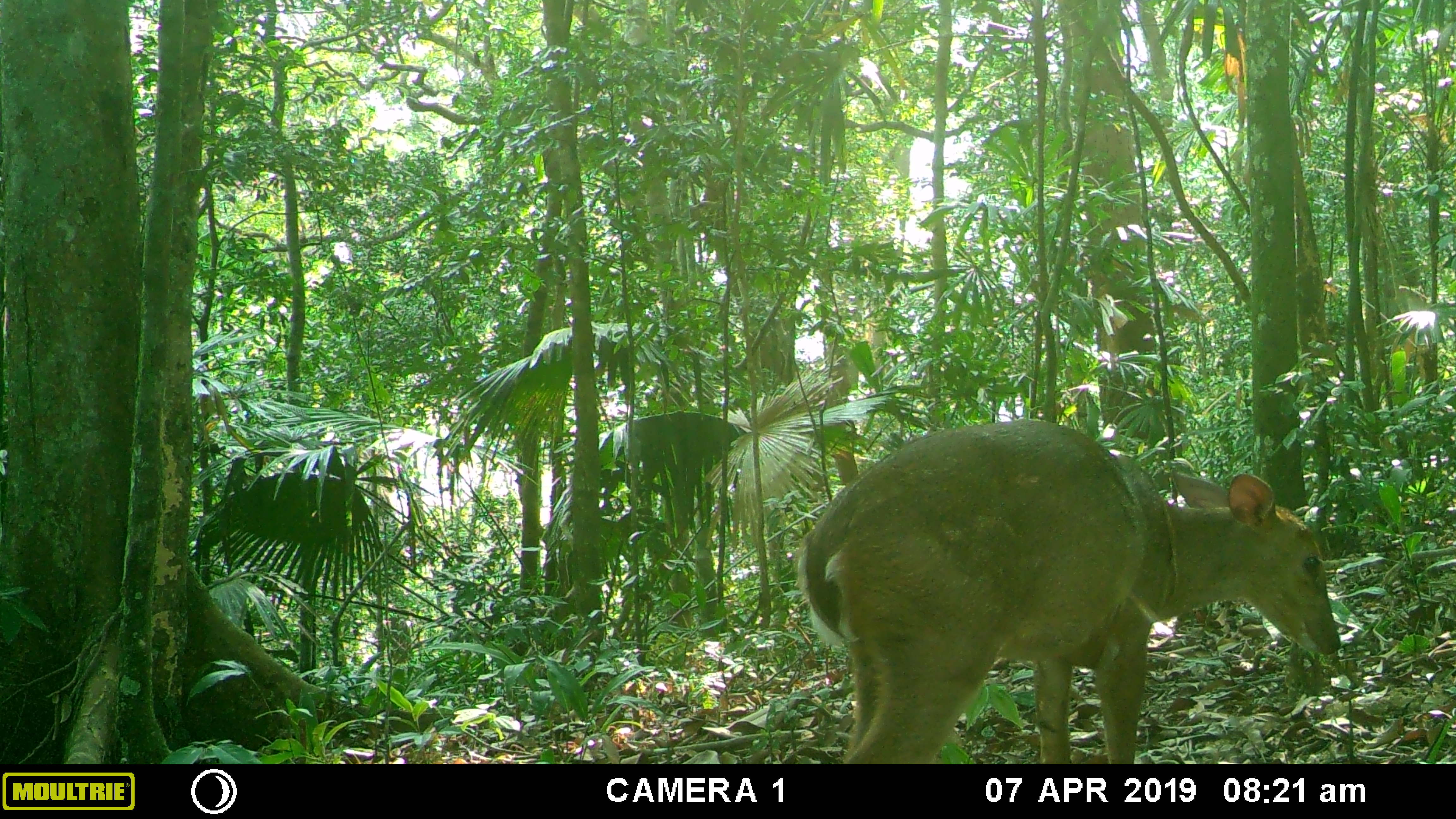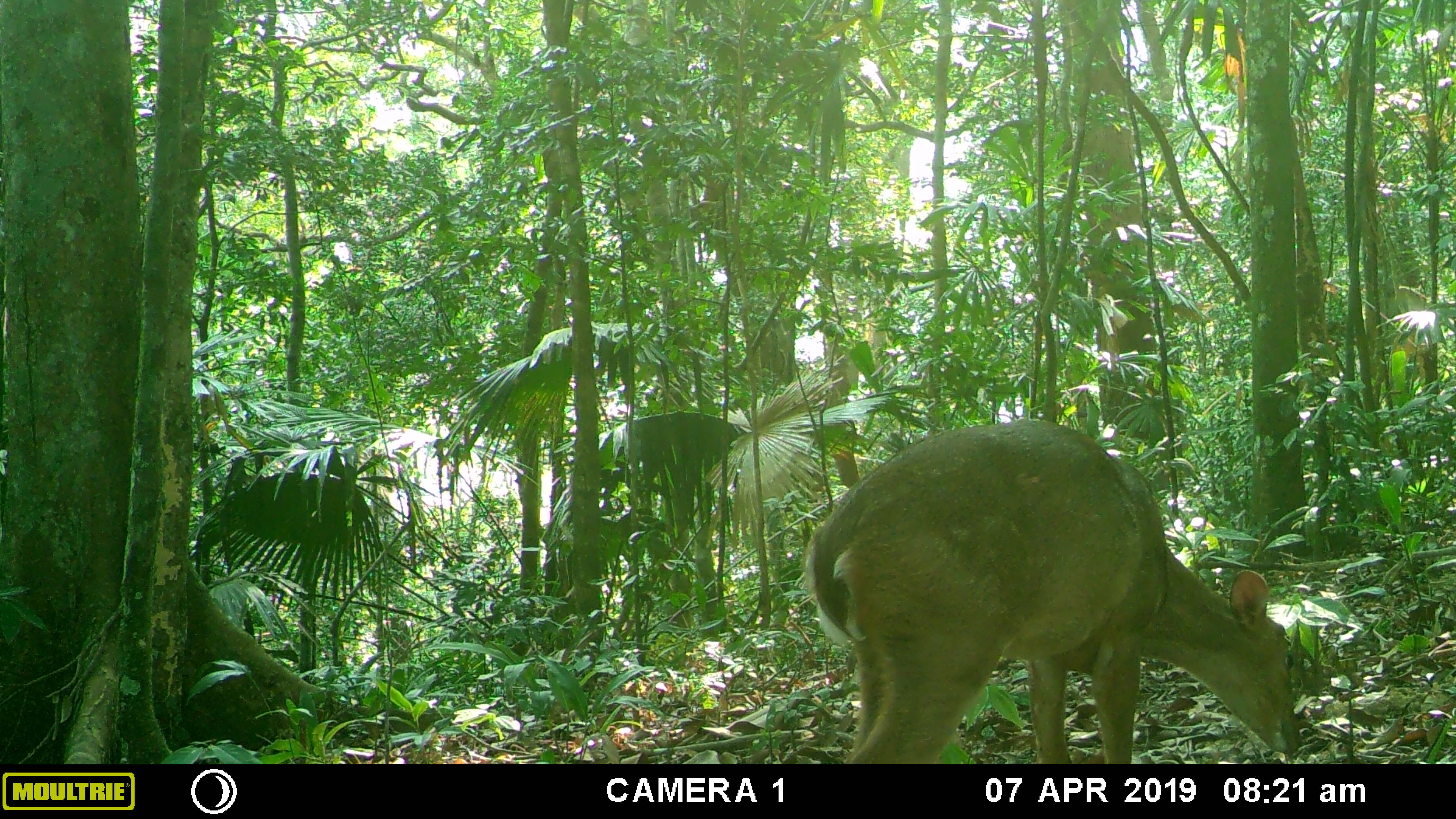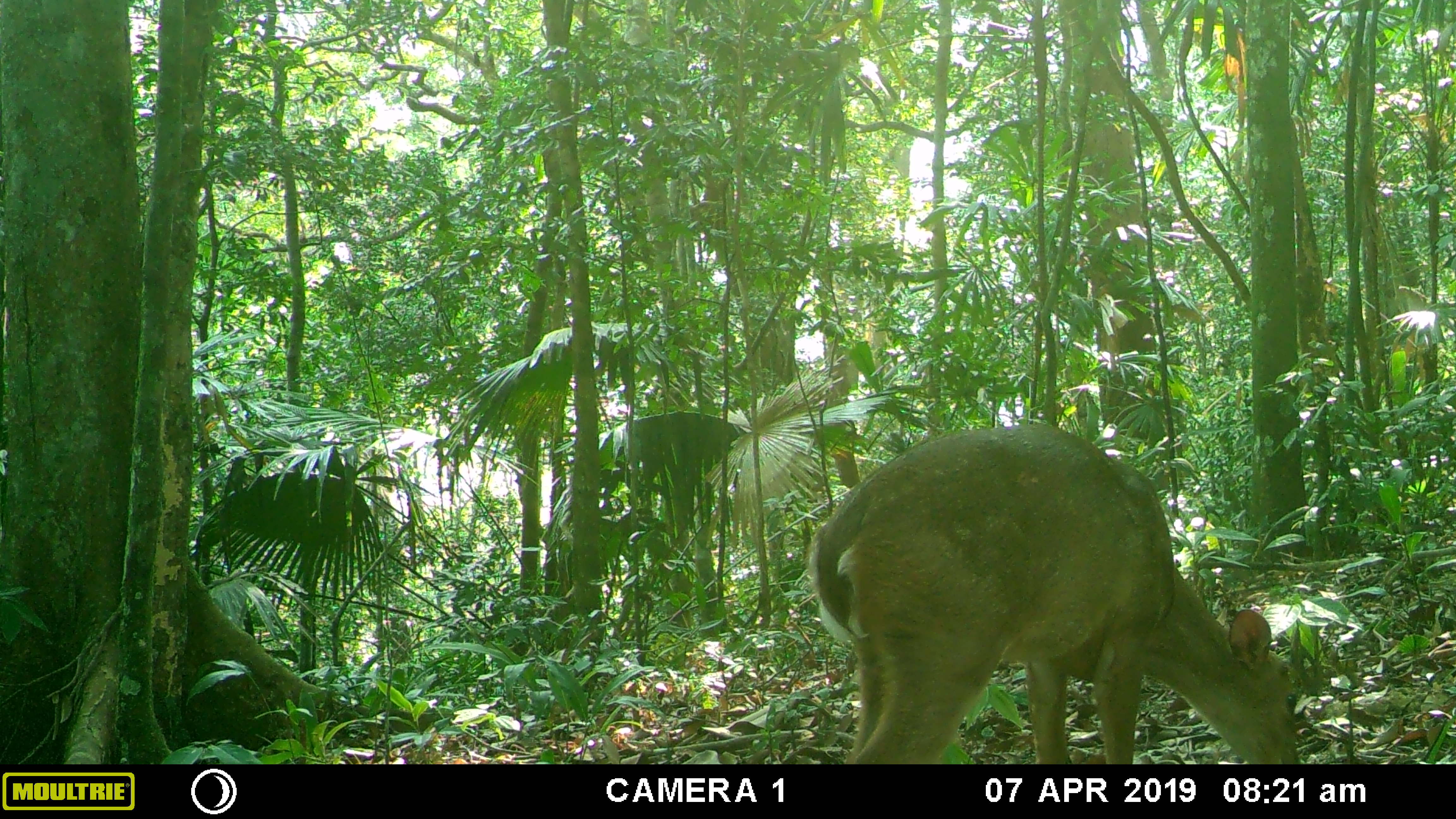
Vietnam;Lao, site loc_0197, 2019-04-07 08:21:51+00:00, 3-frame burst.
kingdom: Animalia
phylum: Chordata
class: Mammalia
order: Artiodactyla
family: Cervidae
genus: Muntiacus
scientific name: Muntiacus vuquangensis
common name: large-antlered muntjac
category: large antlered muntjac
Large antlered muntjac (large-antlered muntjac) (Muntiacus vuquangensis). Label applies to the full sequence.